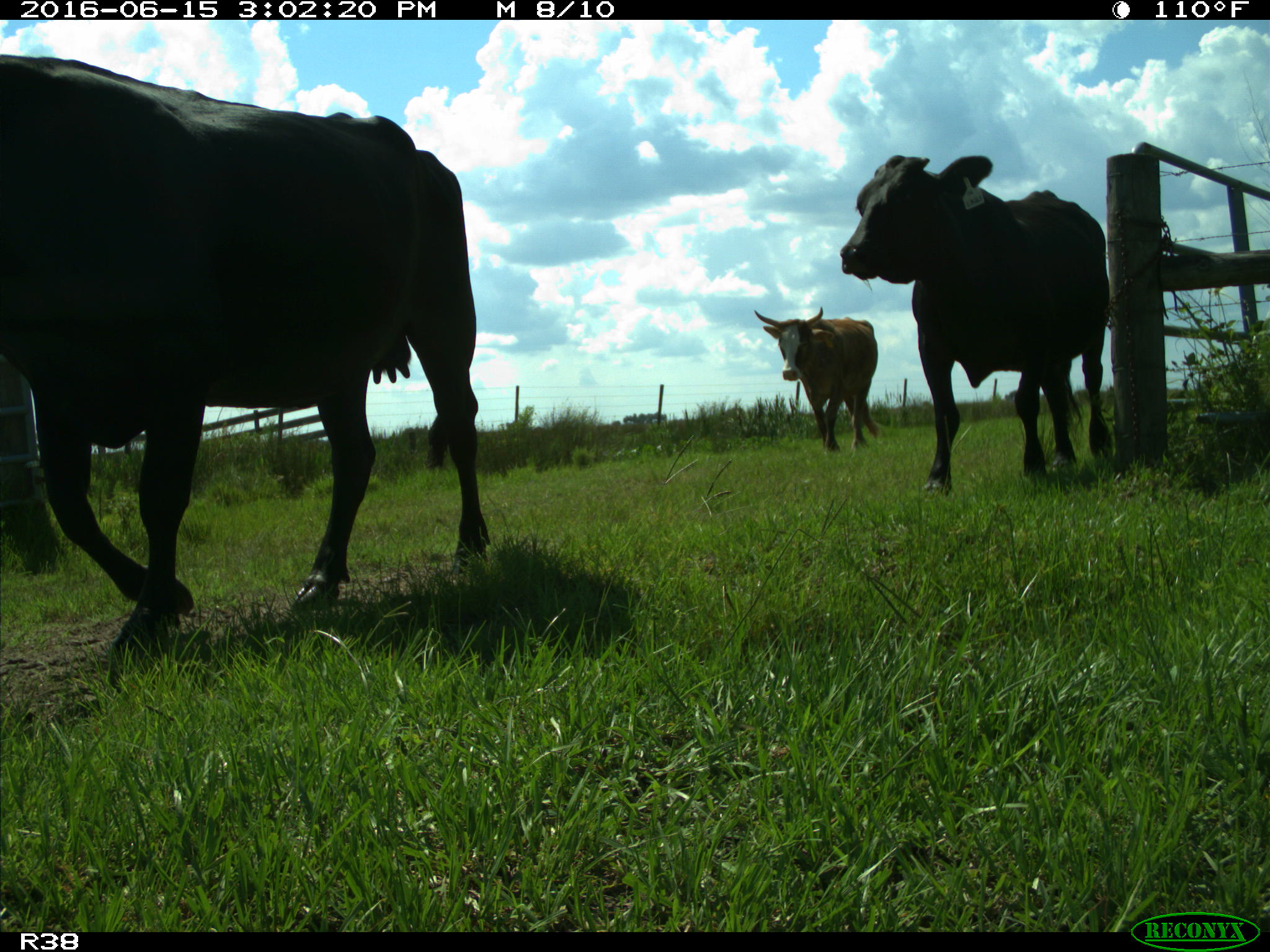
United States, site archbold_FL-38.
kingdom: Animalia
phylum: Chordata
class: Mammalia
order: Artiodactyla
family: Bovidae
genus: Bos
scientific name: Bos taurus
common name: domestic cow